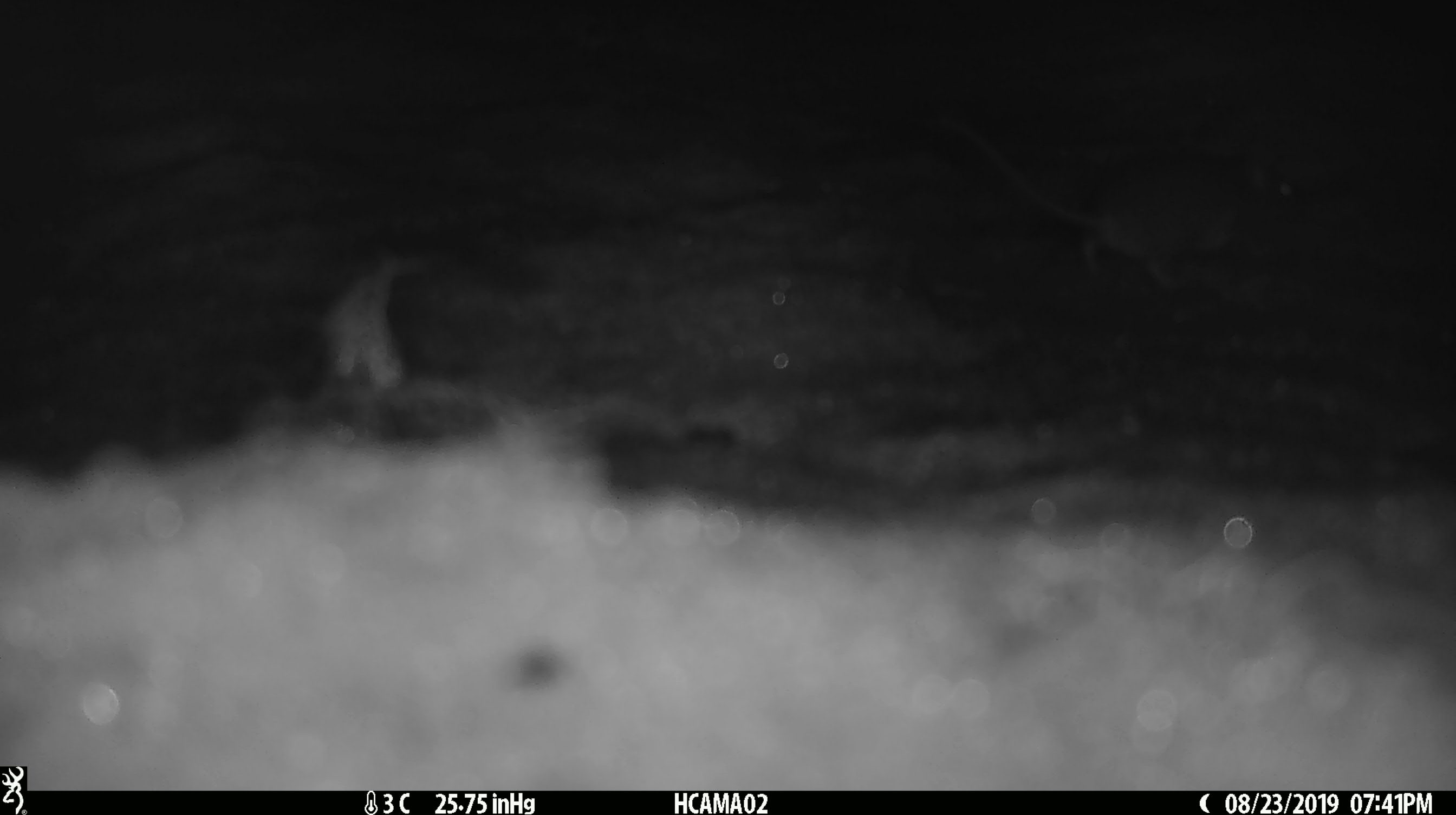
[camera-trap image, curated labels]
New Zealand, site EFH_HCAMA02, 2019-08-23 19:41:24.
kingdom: Animalia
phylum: Chordata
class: Mammalia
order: Rodentia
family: Muridae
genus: Mus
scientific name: Mus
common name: mouse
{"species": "mouse (Mus)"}